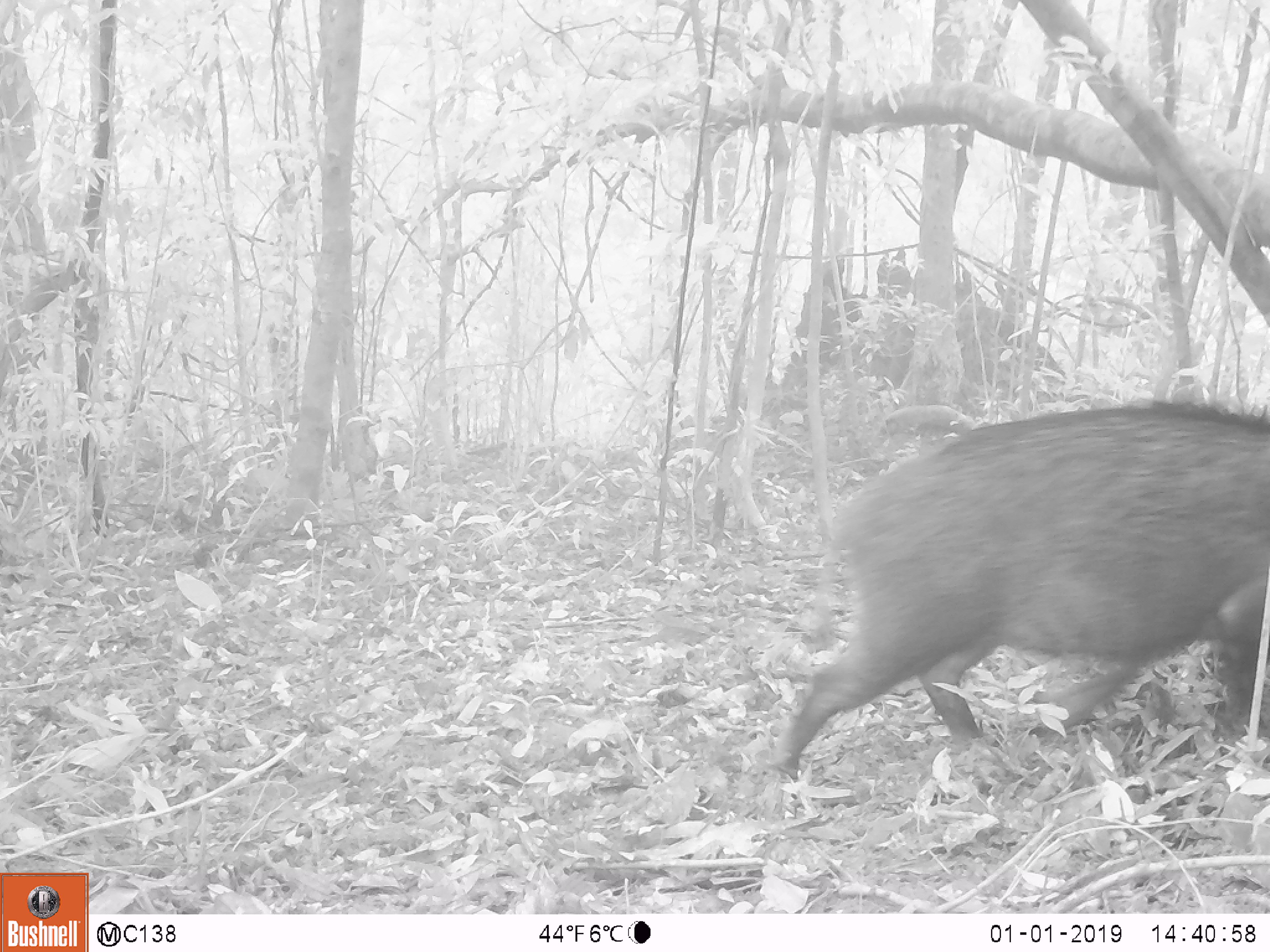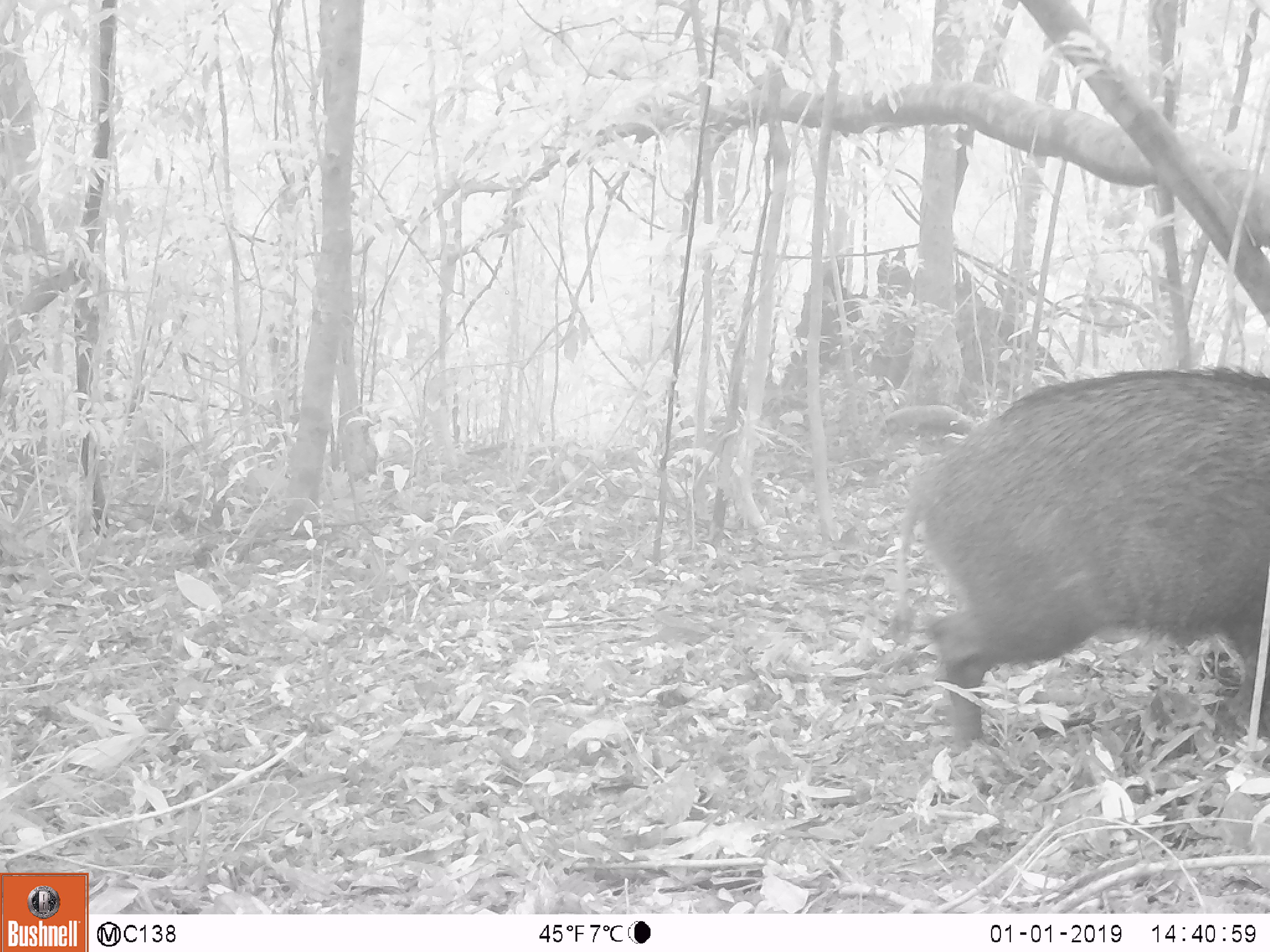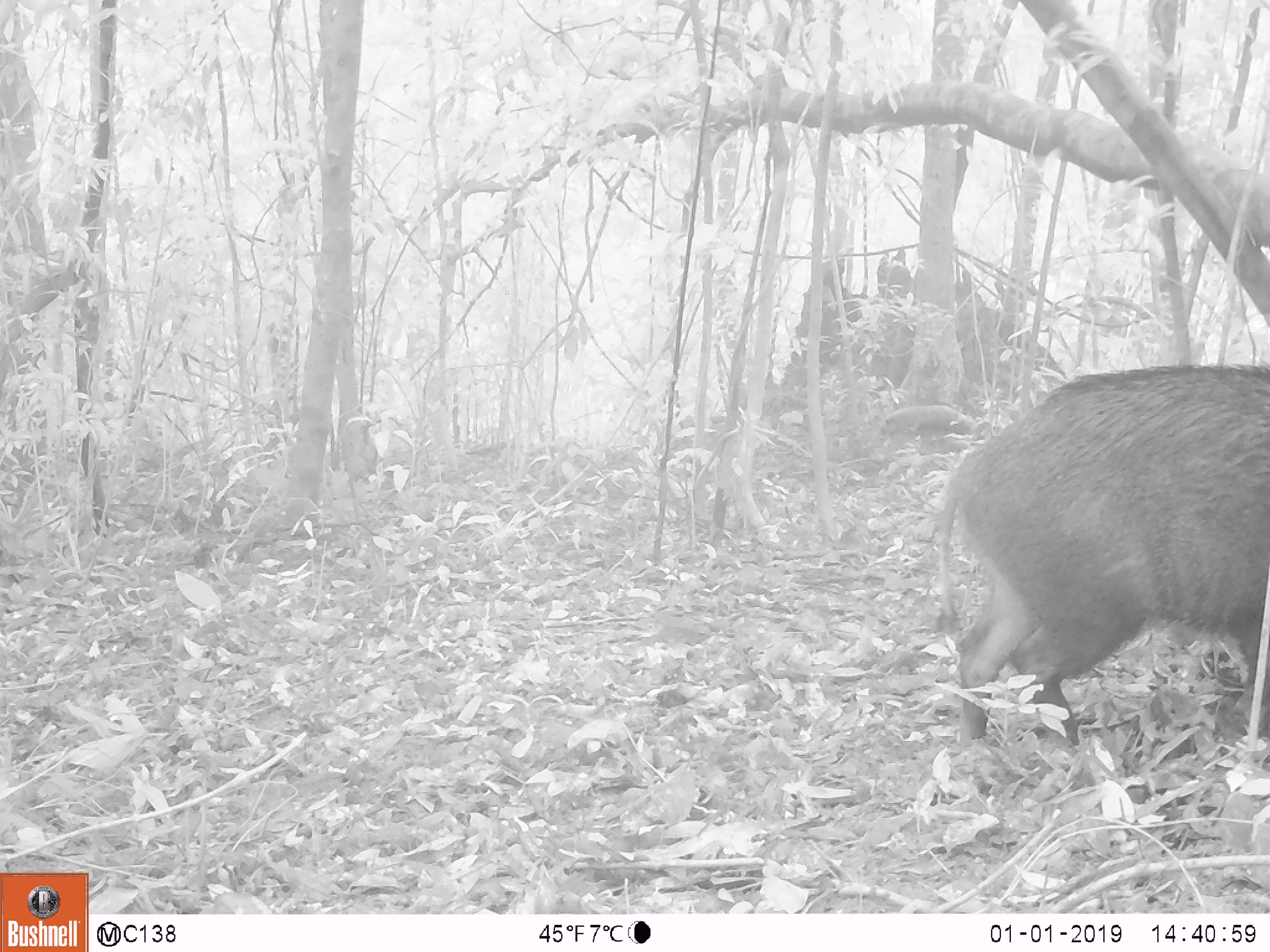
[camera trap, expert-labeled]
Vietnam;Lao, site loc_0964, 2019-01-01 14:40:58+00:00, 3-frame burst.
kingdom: Animalia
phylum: Chordata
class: Mammalia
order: Artiodactyla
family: Suidae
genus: Sus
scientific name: Sus scrofa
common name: eurasian wild pig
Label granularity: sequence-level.